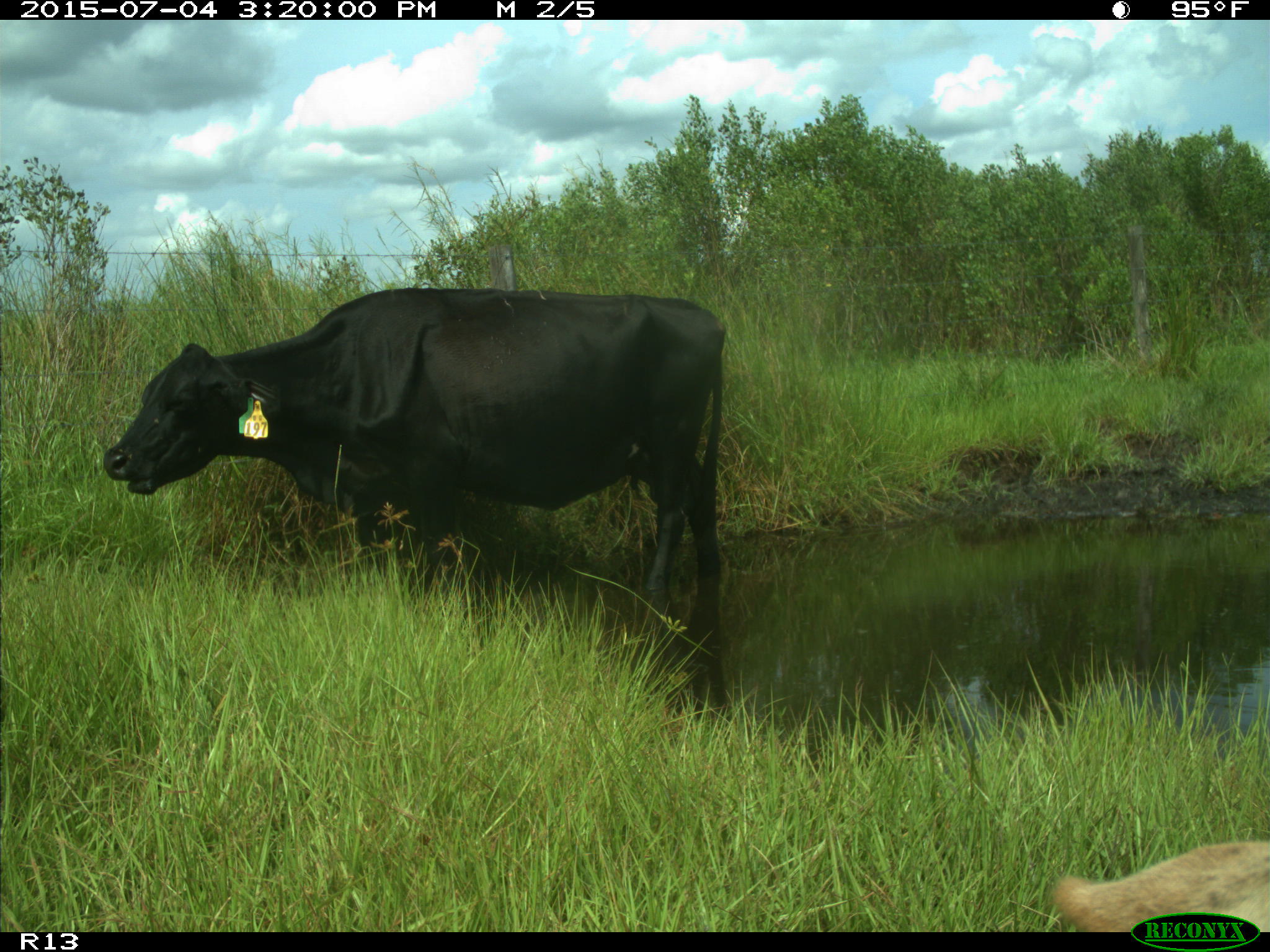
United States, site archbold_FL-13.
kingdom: Animalia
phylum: Chordata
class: Mammalia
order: Artiodactyla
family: Bovidae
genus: Bos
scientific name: Bos taurus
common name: domestic cow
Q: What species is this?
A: Bos taurus (domestic cow).